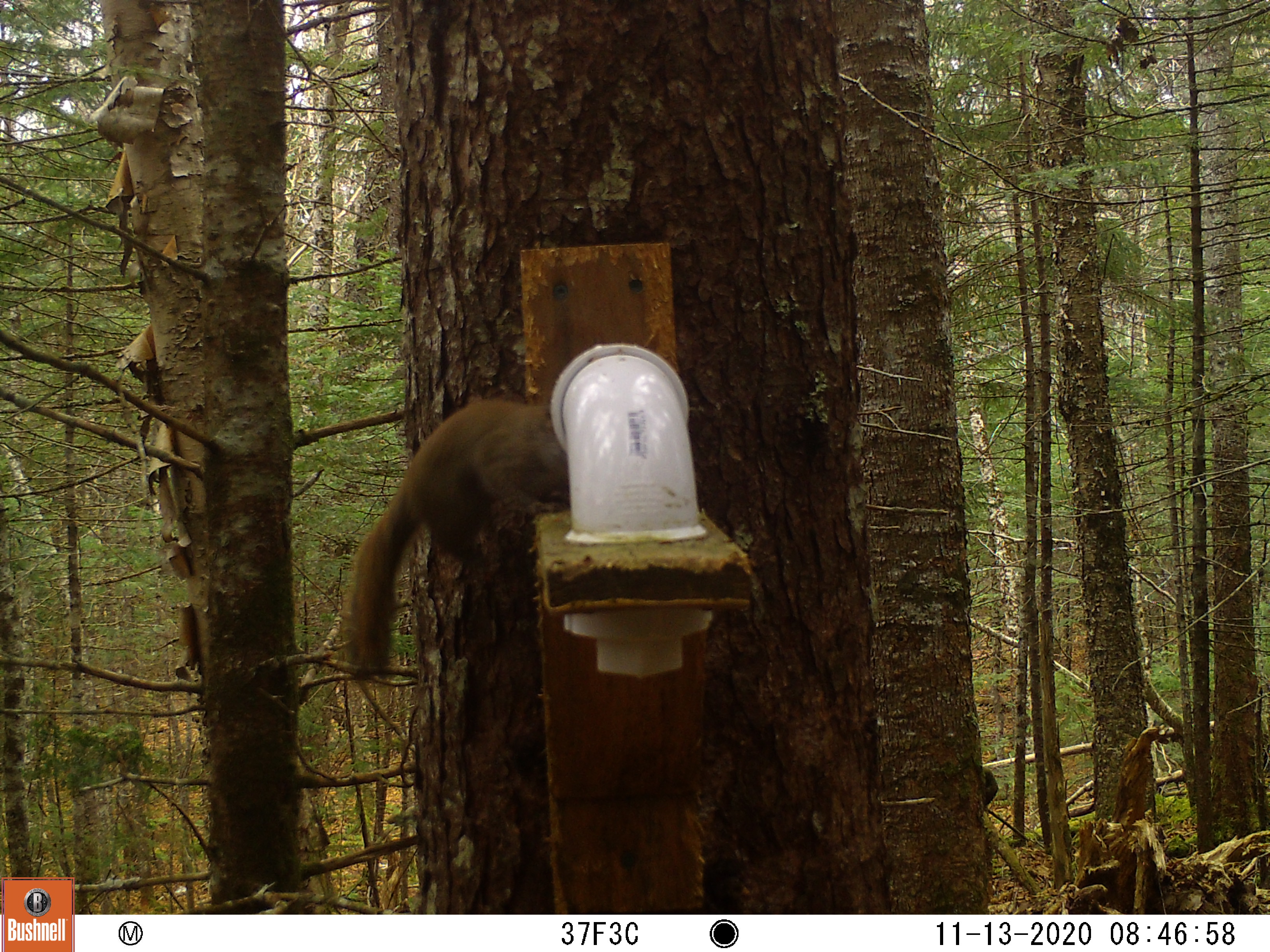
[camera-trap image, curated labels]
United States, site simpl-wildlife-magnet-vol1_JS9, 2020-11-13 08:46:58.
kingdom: Animalia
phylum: Chordata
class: Mammalia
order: Rodentia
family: Sciuridae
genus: Tamiasciurus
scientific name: Tamiasciurus hudsonicus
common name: red squirrel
Red squirrel (Tamiasciurus hudsonicus).